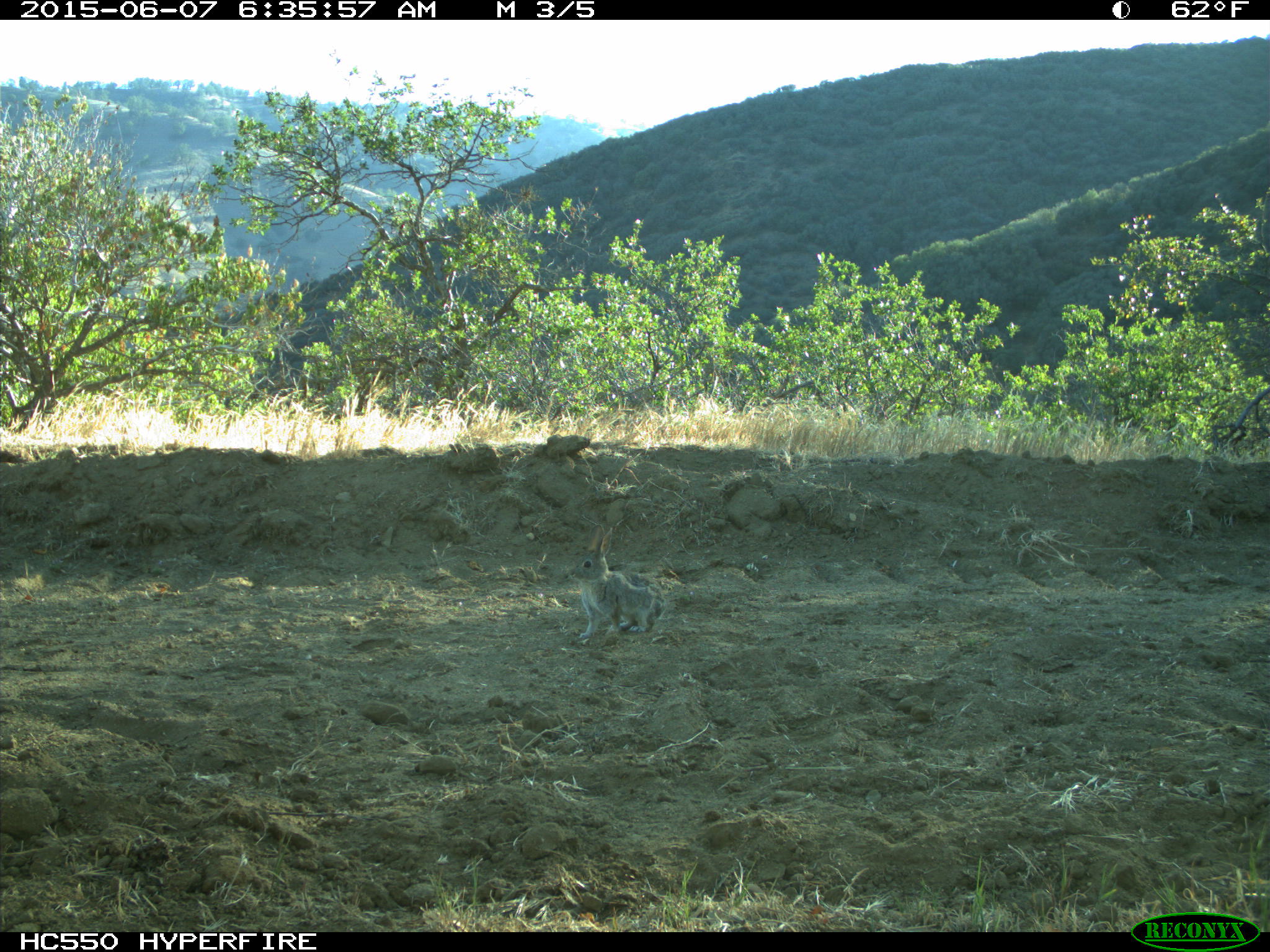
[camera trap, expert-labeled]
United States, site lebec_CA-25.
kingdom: Animalia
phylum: Chordata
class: Mammalia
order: Lagomorpha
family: Leporidae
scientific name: Leporidae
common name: rabbits and hares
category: unidentified rabbit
Unidentified rabbit (rabbits and hares) (Leporidae).